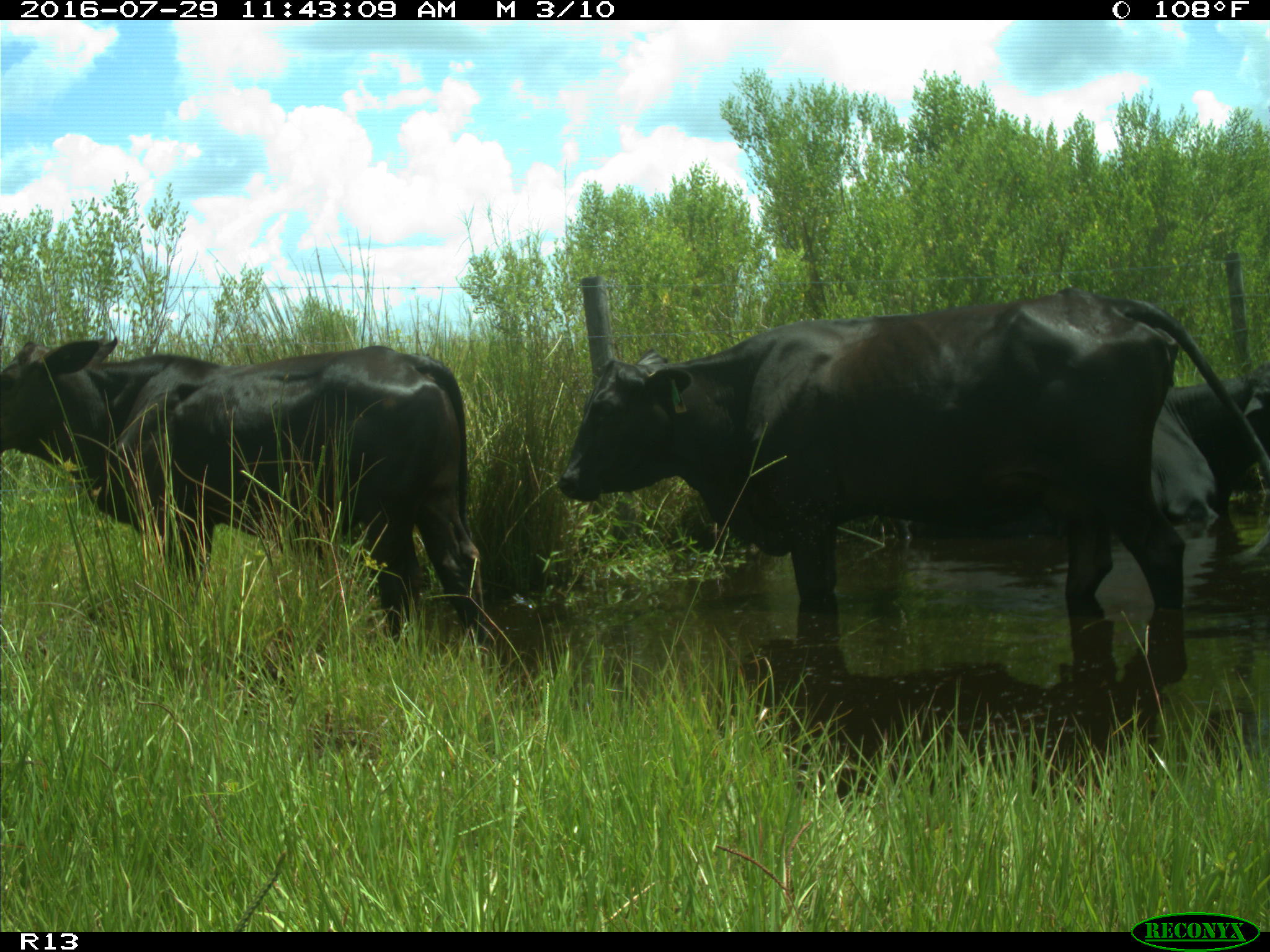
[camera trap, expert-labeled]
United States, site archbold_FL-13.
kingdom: Animalia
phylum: Chordata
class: Mammalia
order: Artiodactyla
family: Bovidae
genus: Bos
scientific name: Bos taurus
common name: domestic cow